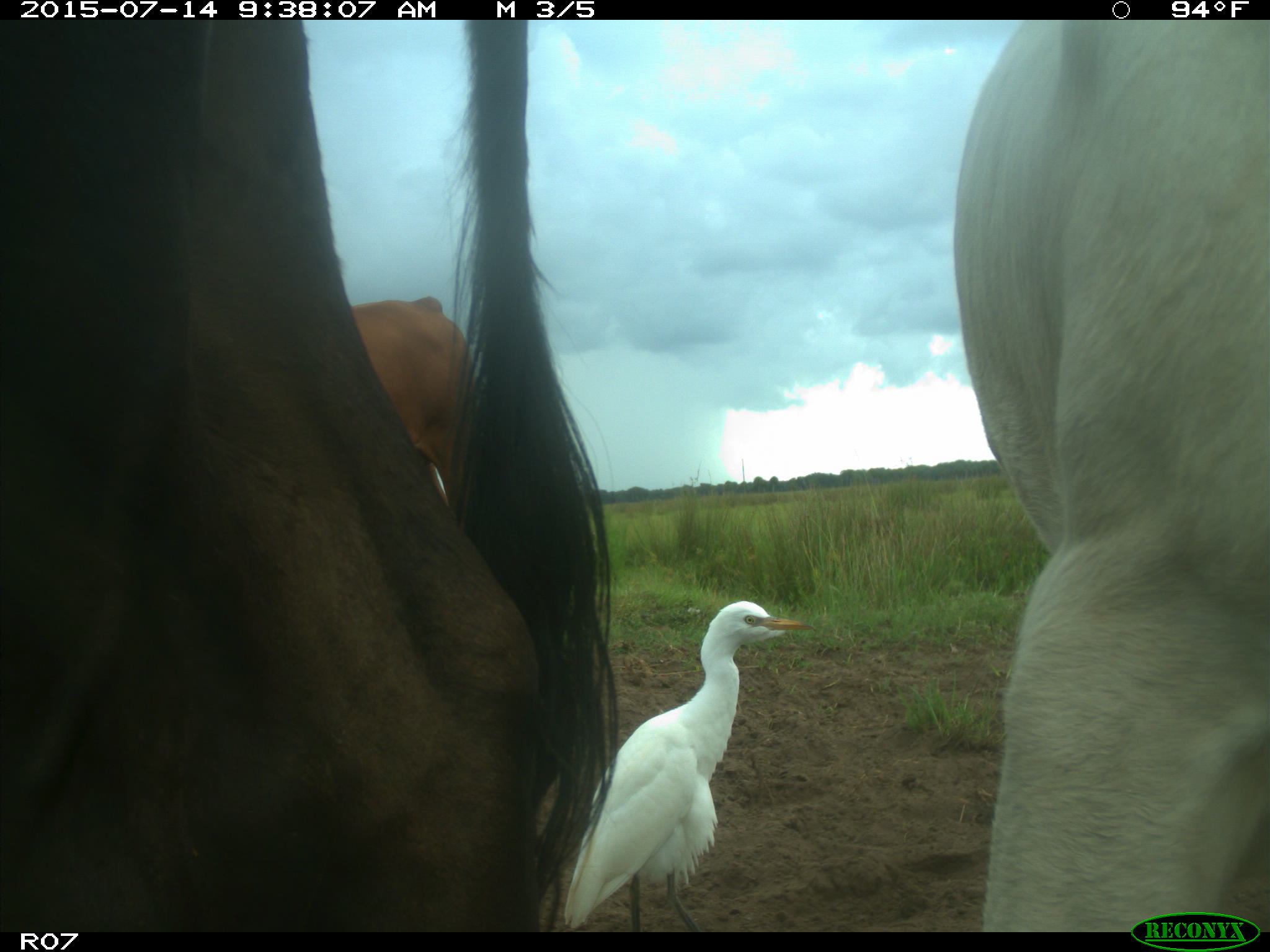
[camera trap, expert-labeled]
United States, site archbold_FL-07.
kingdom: Animalia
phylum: Chordata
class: Mammalia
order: Artiodactyla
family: Bovidae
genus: Bos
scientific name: Bos taurus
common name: domestic cow